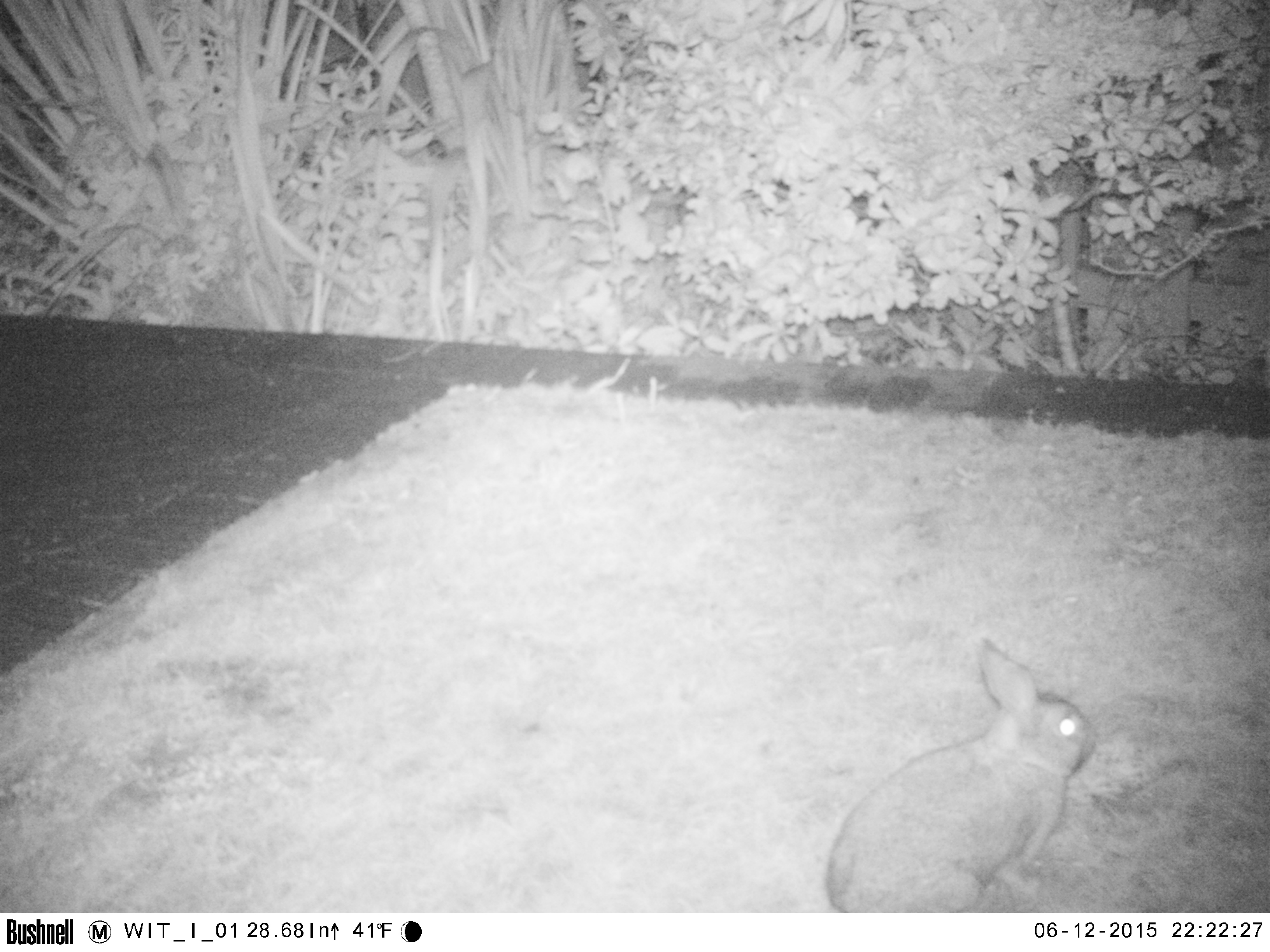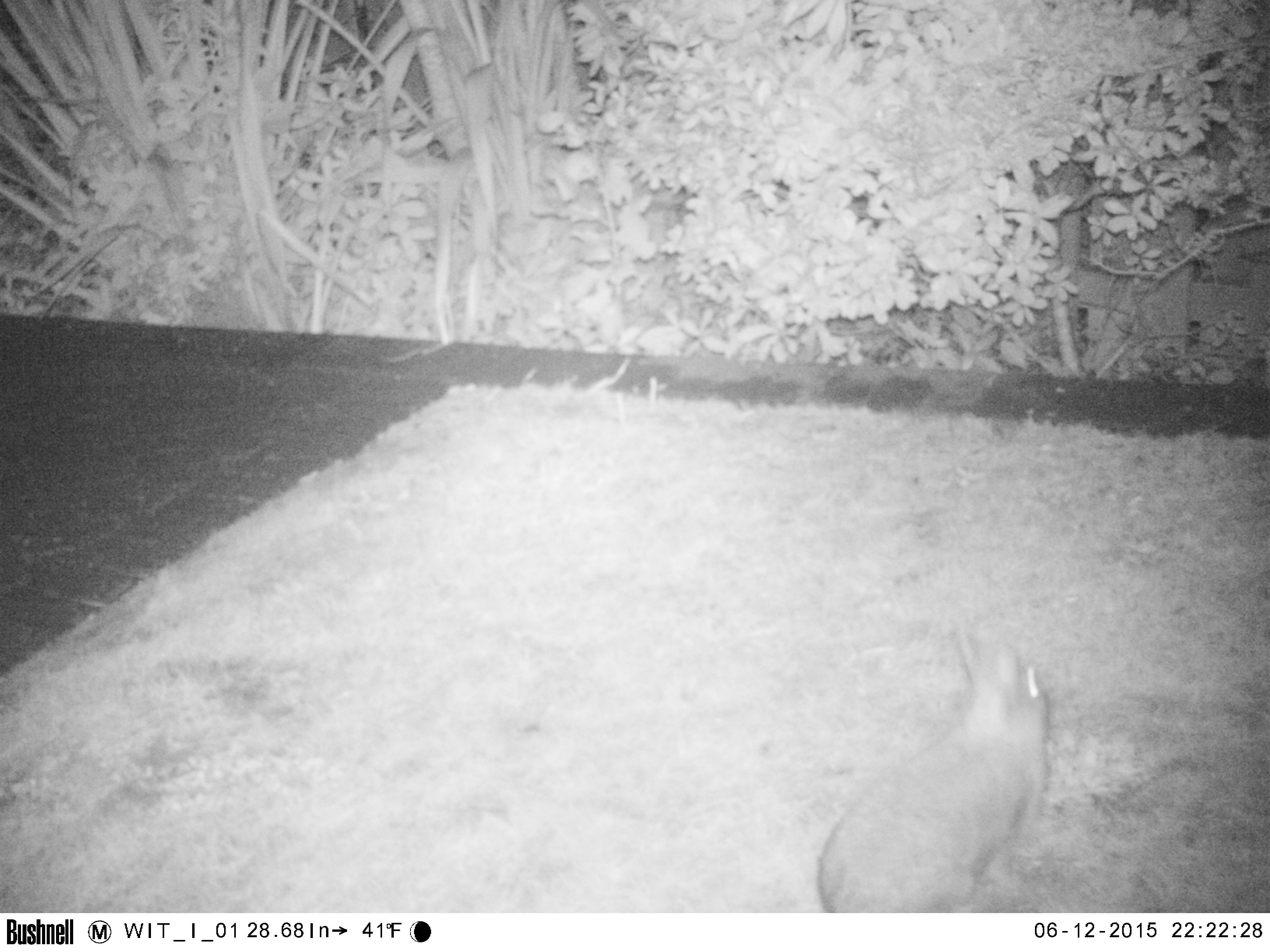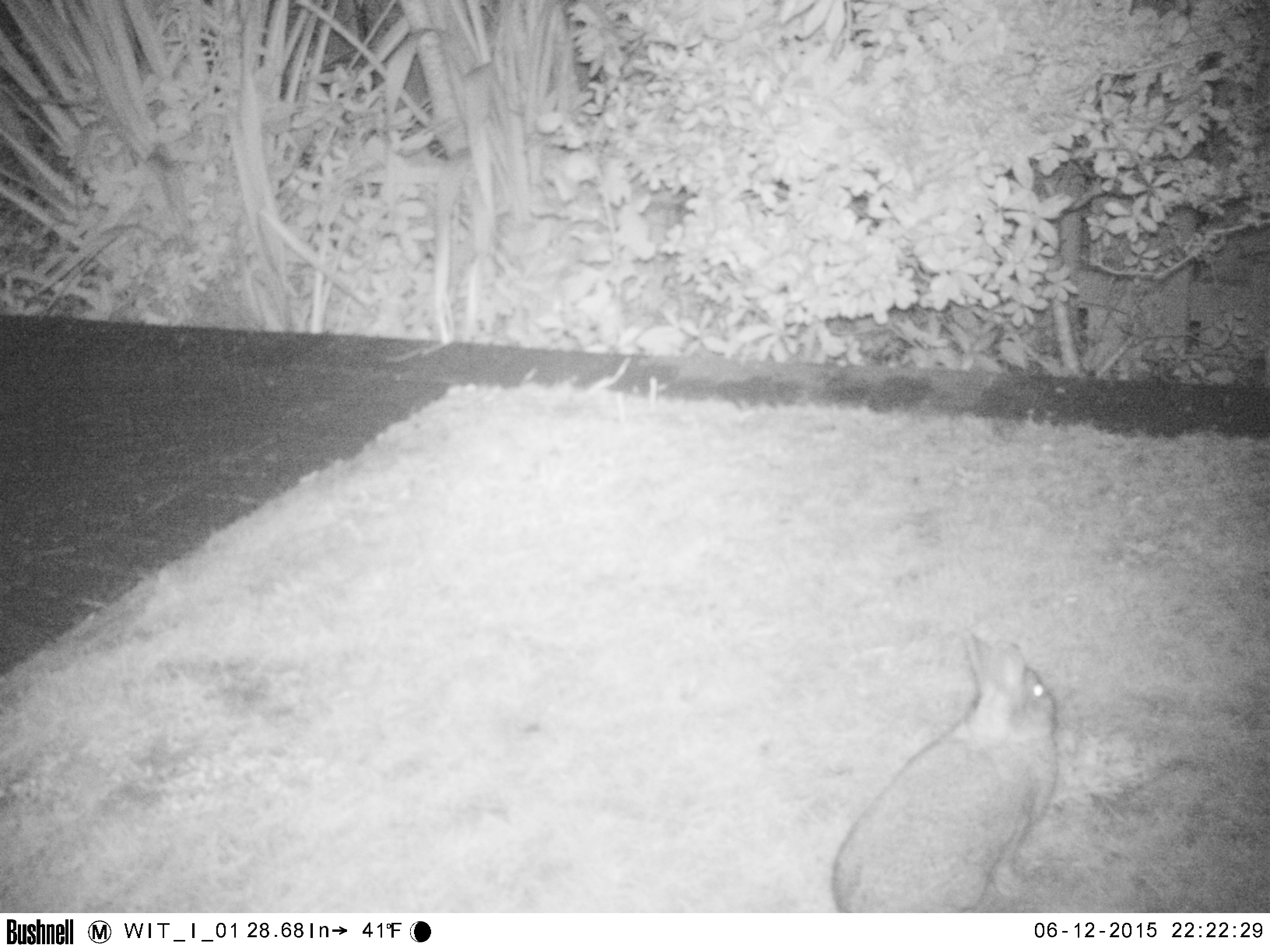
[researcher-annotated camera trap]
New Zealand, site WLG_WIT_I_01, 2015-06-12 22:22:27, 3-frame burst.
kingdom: Animalia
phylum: Chordata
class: Mammalia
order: Lagomorpha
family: Leporidae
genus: Oryctolagus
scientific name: Oryctolagus cuniculus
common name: european rabbit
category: rabbit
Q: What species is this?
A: Rabbit (european rabbit) (Oryctolagus cuniculus).